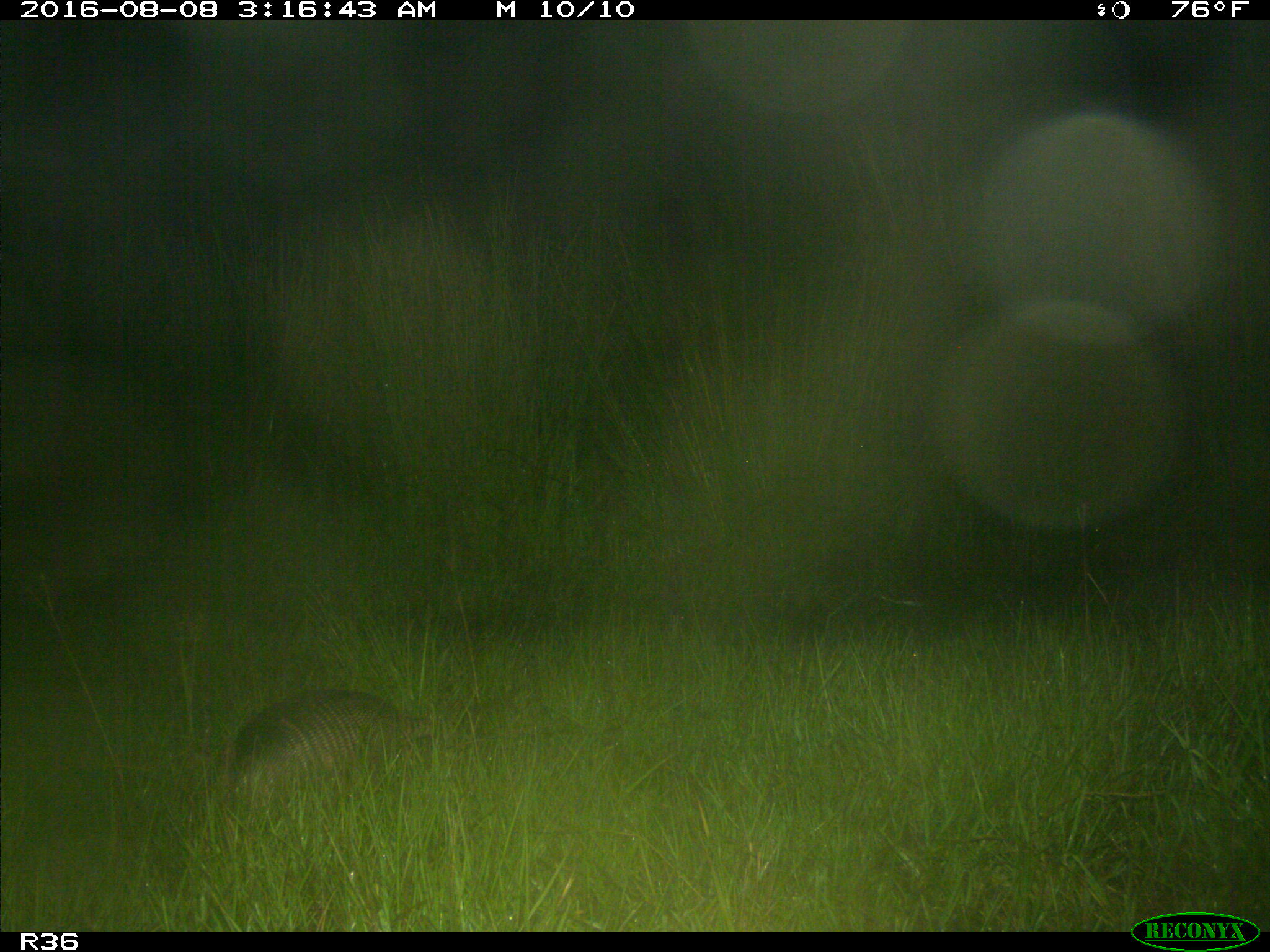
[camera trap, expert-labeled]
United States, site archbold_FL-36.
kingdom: Animalia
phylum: Chordata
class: Mammalia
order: Cingulata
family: Dasypodidae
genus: Dasypus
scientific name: Dasypus novemcinctus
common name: nine-banded armadillo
Dasypus novemcinctus (nine-banded armadillo).